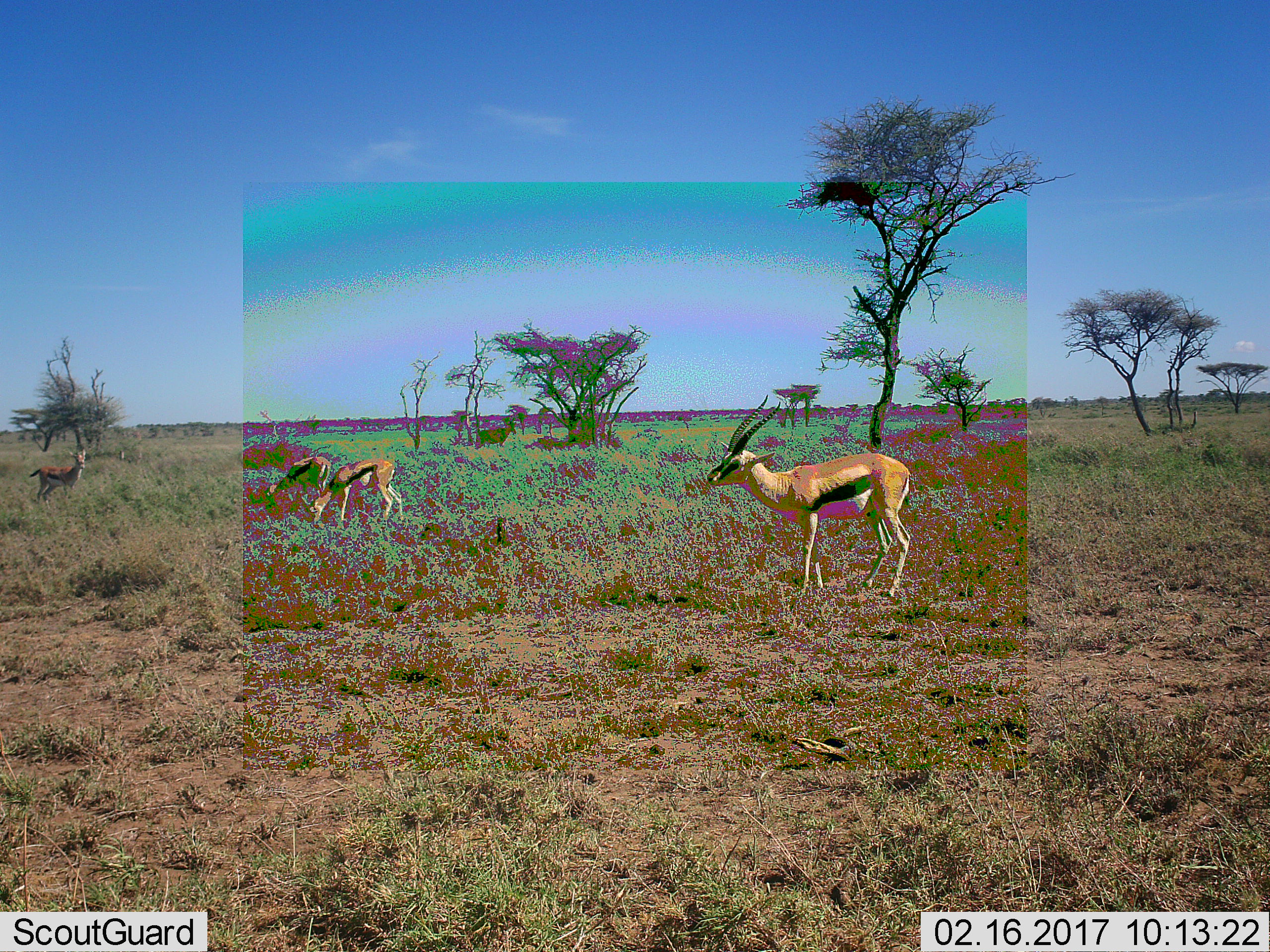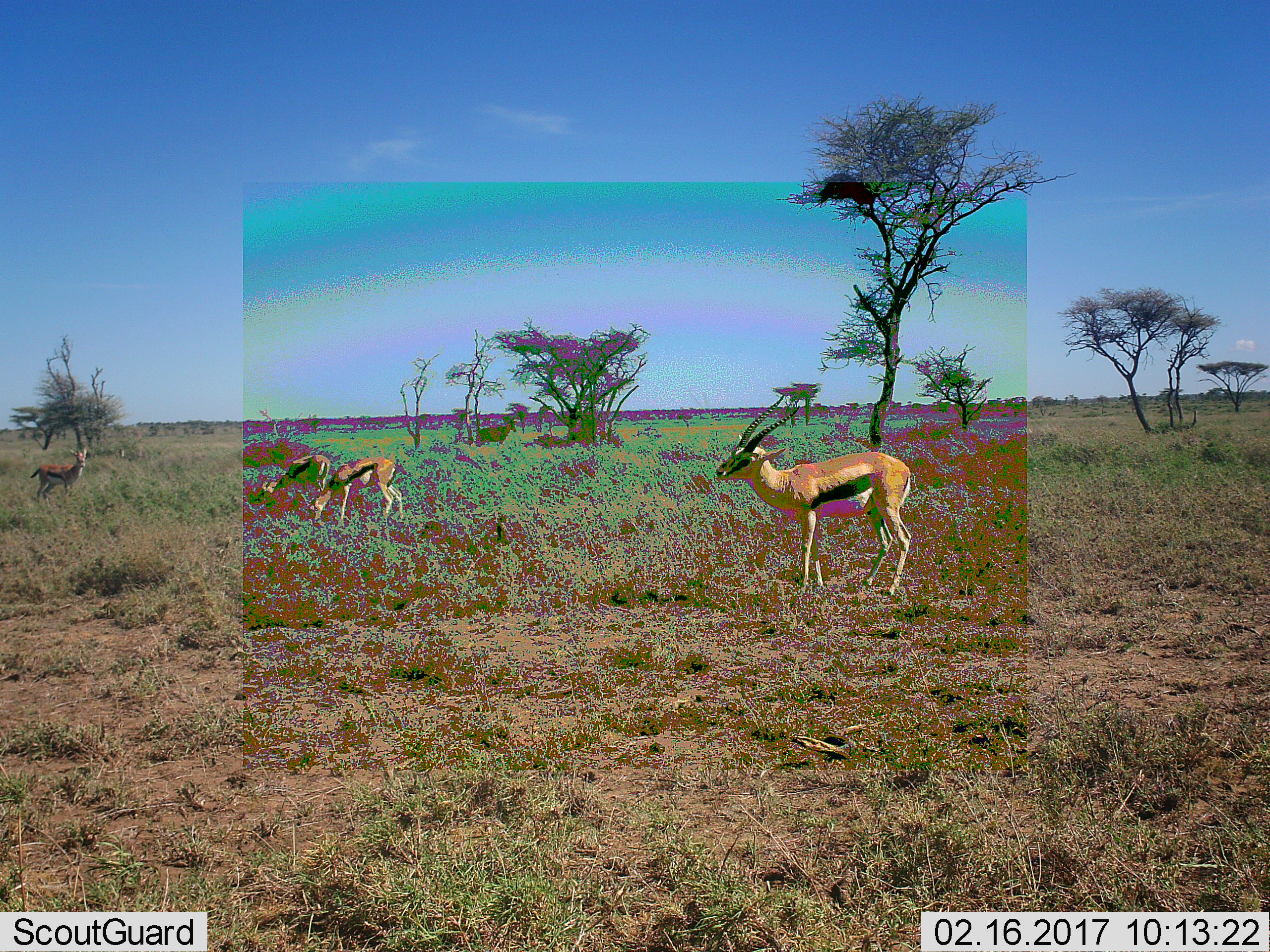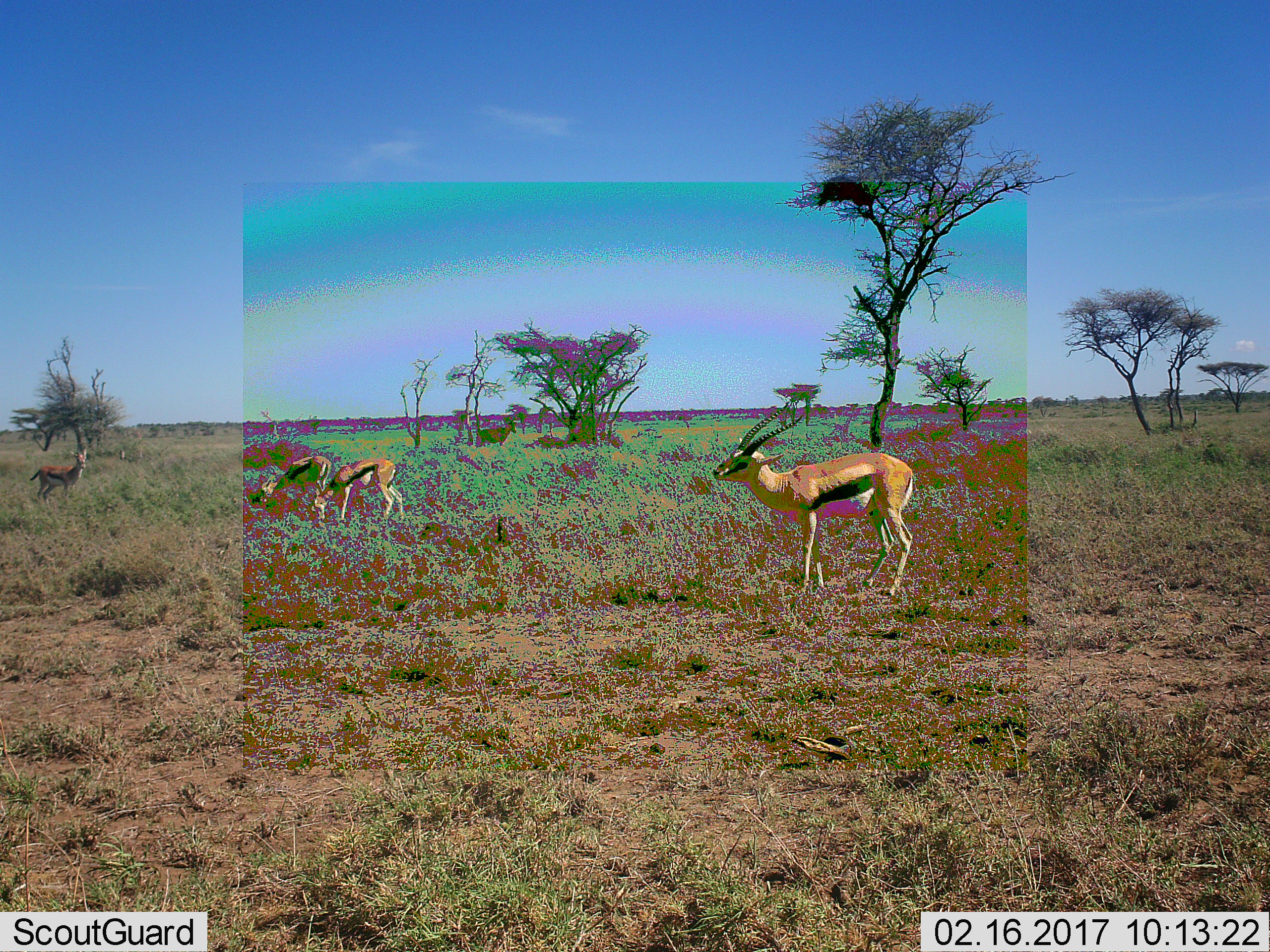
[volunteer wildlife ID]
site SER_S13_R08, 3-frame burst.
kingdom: Animalia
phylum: Chordata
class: Mammalia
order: Artiodactyla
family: Bovidae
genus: Eudorcas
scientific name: Eudorcas thomsonii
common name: thomson's gazelle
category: gazellethomsons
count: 4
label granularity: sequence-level